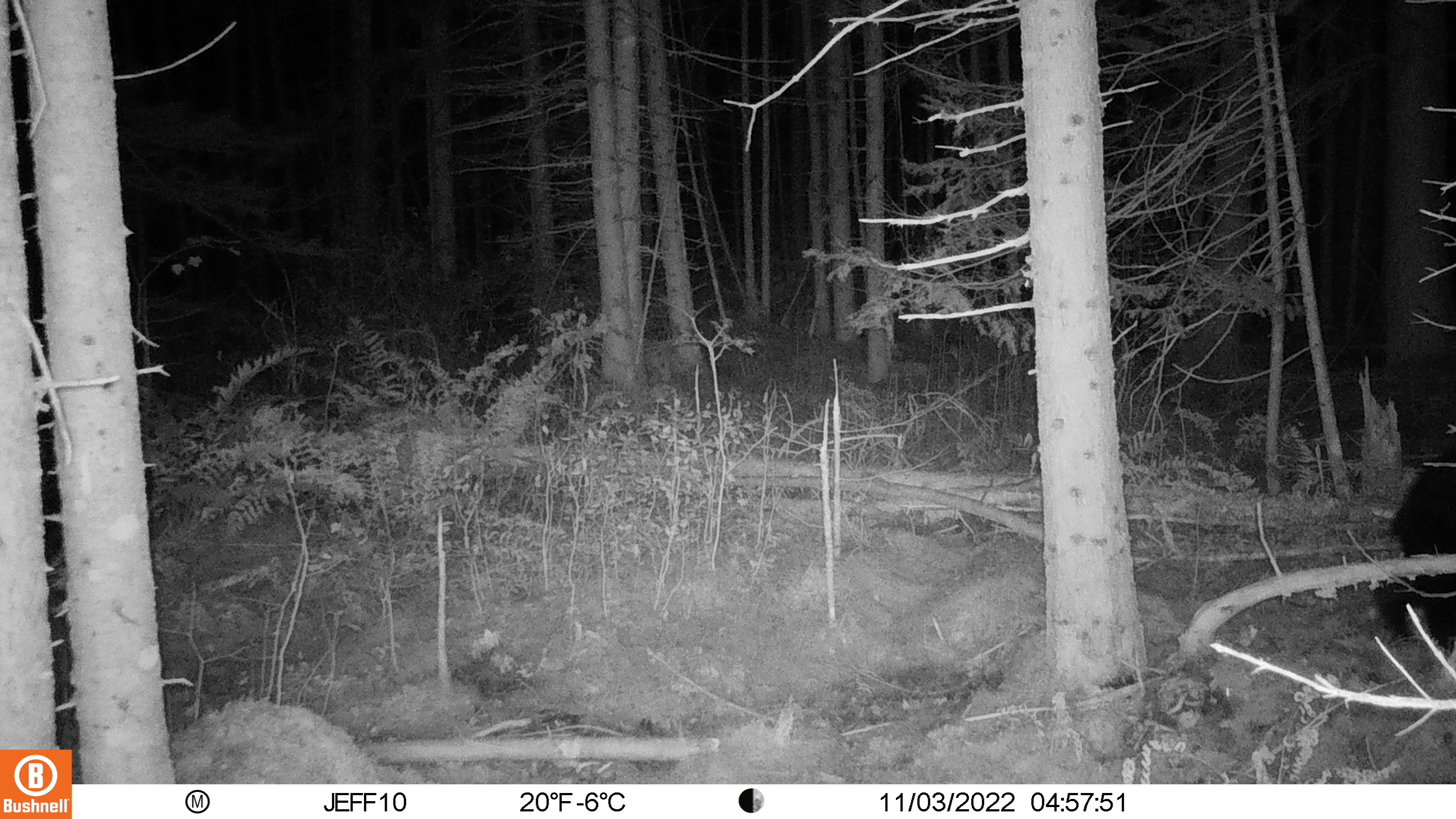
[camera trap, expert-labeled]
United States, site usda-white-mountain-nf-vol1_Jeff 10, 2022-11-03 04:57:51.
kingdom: Animalia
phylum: Chordata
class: Mammalia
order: Carnivora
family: Ursidae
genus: Ursus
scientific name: Ursus americanus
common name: black bear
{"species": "black bear (Ursus americanus)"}